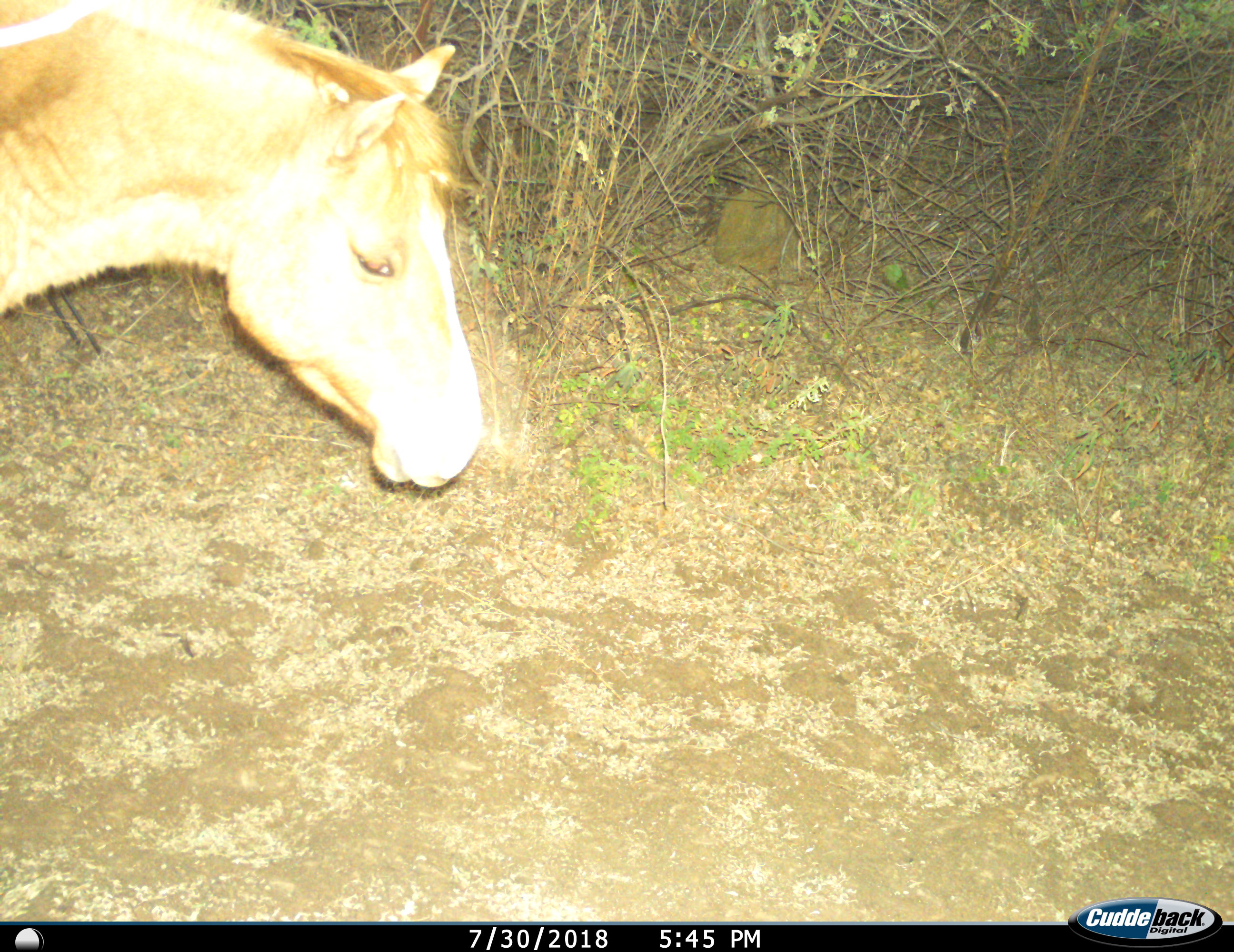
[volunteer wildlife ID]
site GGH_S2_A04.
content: unidentified animal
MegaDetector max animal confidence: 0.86